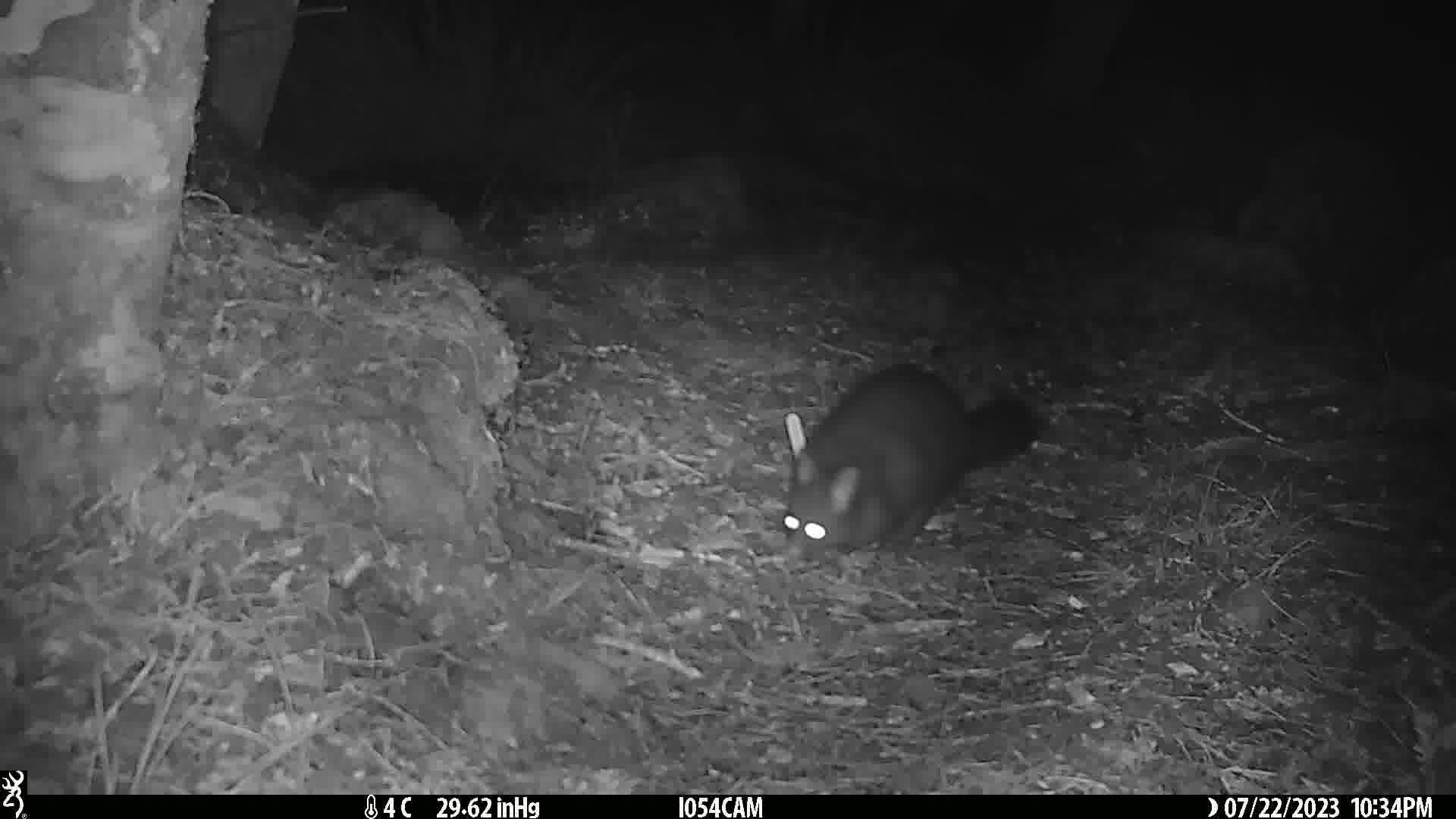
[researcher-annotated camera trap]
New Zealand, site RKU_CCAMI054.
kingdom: Animalia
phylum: Chordata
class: Mammalia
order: Diprotodontia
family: Phalangeridae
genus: Trichosurus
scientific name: Trichosurus vulpecula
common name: common brushtail possum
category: possum